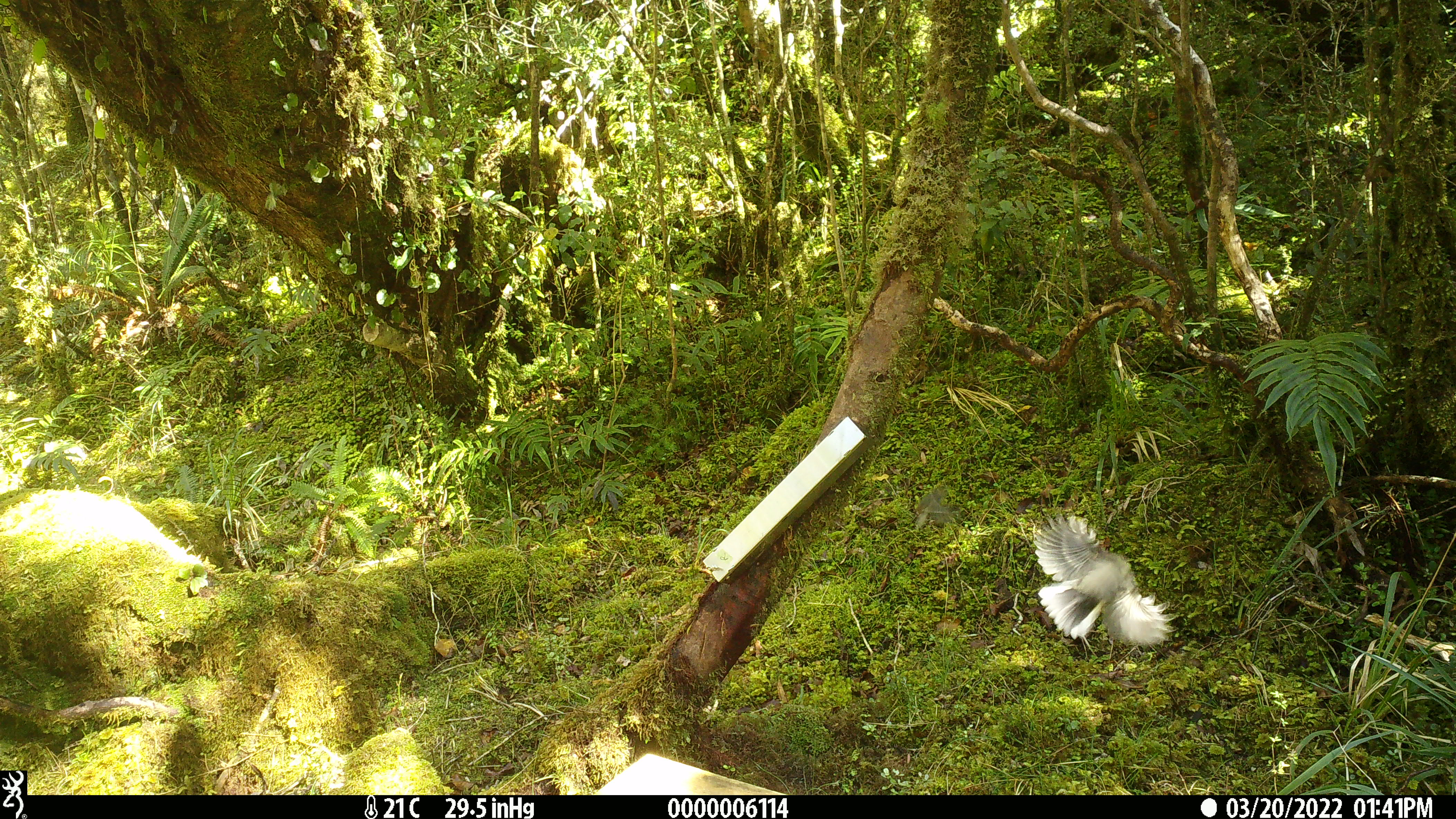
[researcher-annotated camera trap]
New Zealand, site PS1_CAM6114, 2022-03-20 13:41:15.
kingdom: Animalia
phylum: Chordata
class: Aves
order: Passeriformes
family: Petroicidae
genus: Petroica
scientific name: Petroica macrocephala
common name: tomtit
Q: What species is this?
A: Tomtit (Petroica macrocephala).